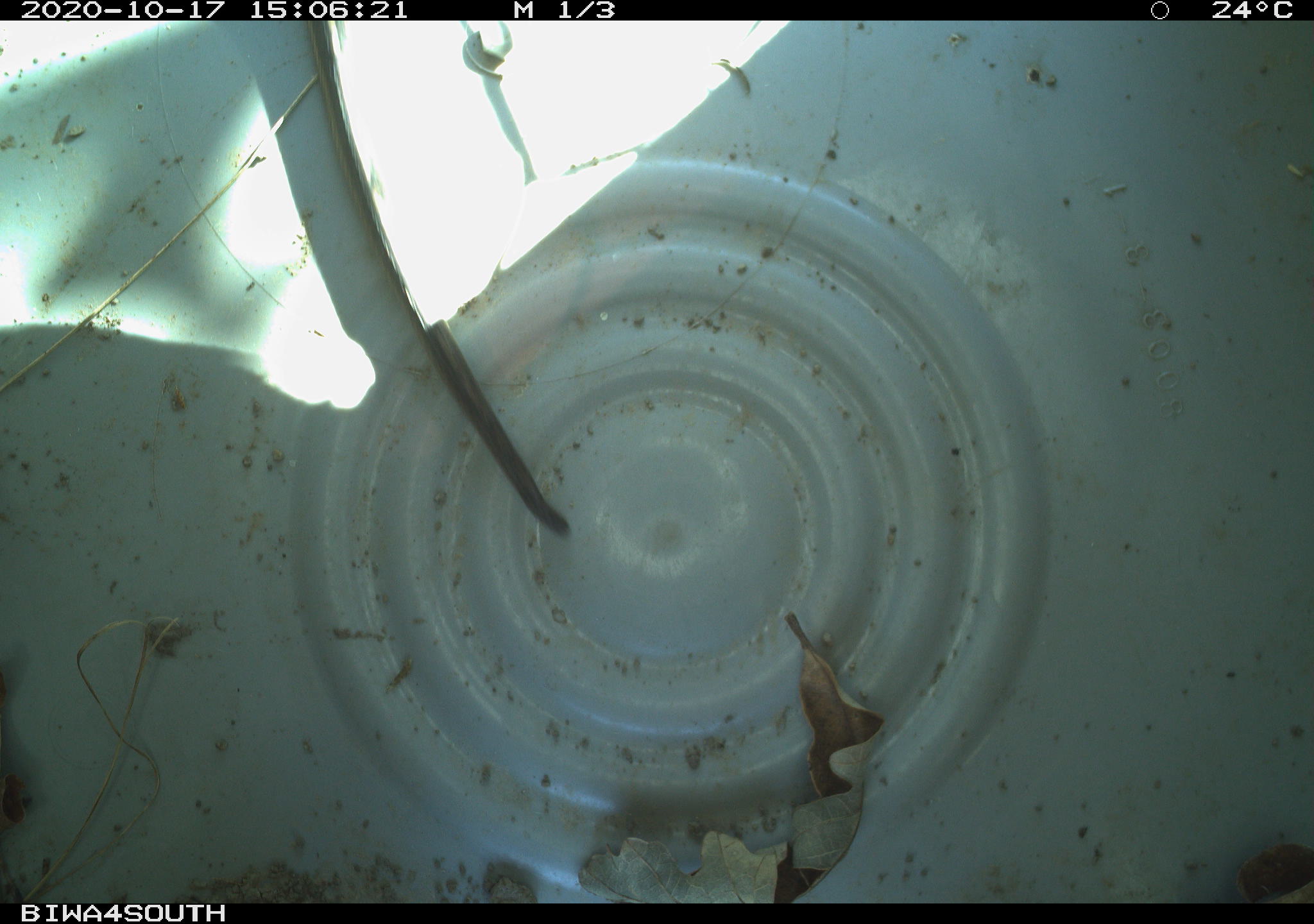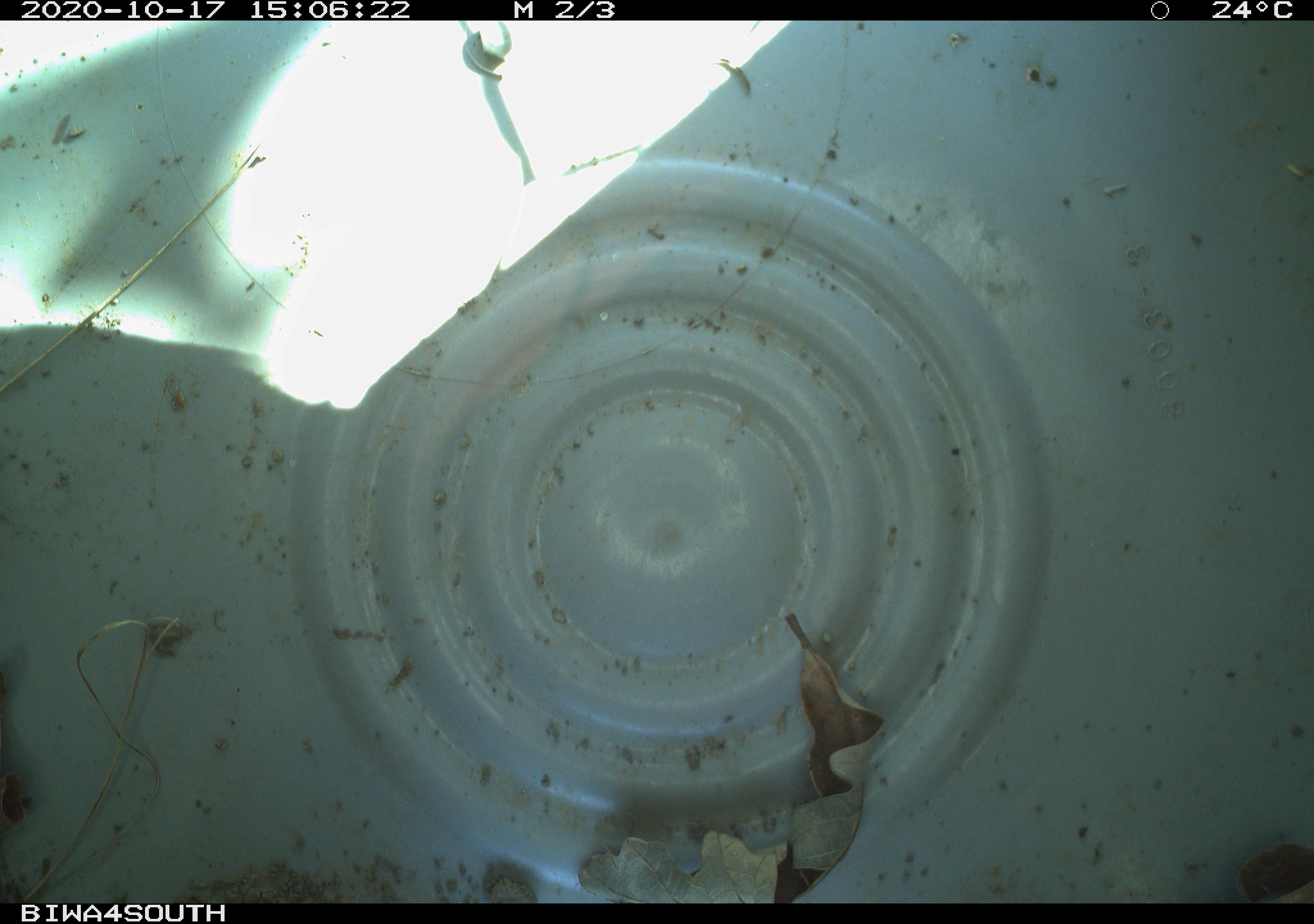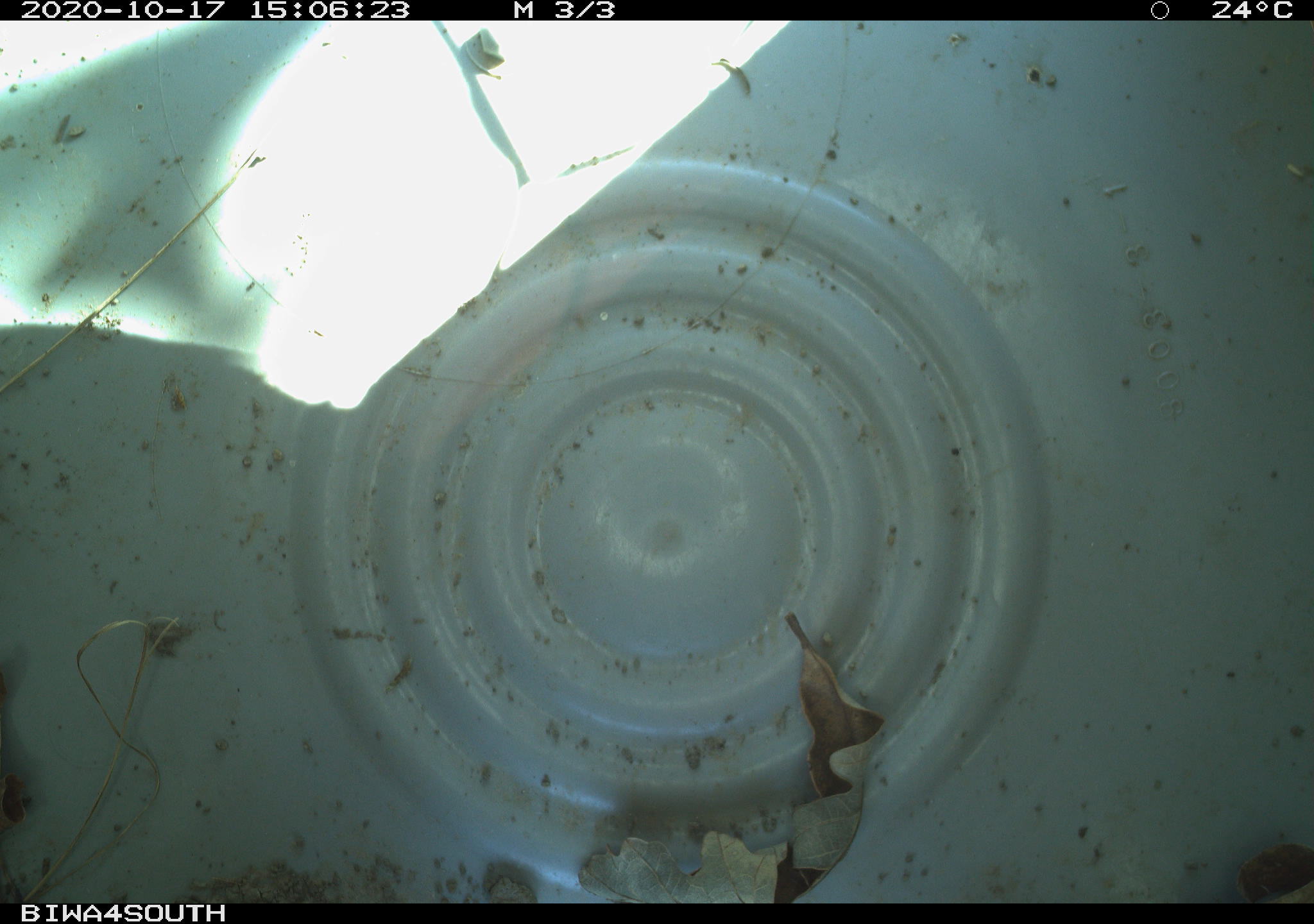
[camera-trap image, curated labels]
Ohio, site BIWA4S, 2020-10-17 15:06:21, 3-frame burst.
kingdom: Animalia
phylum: Chordata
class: Reptilia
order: Squamata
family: Colubridae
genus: Thamnophis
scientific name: Thamnophis sirtalis sirtalis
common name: eastern gartersnake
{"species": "eastern gartersnake (Thamnophis sirtalis sirtalis)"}